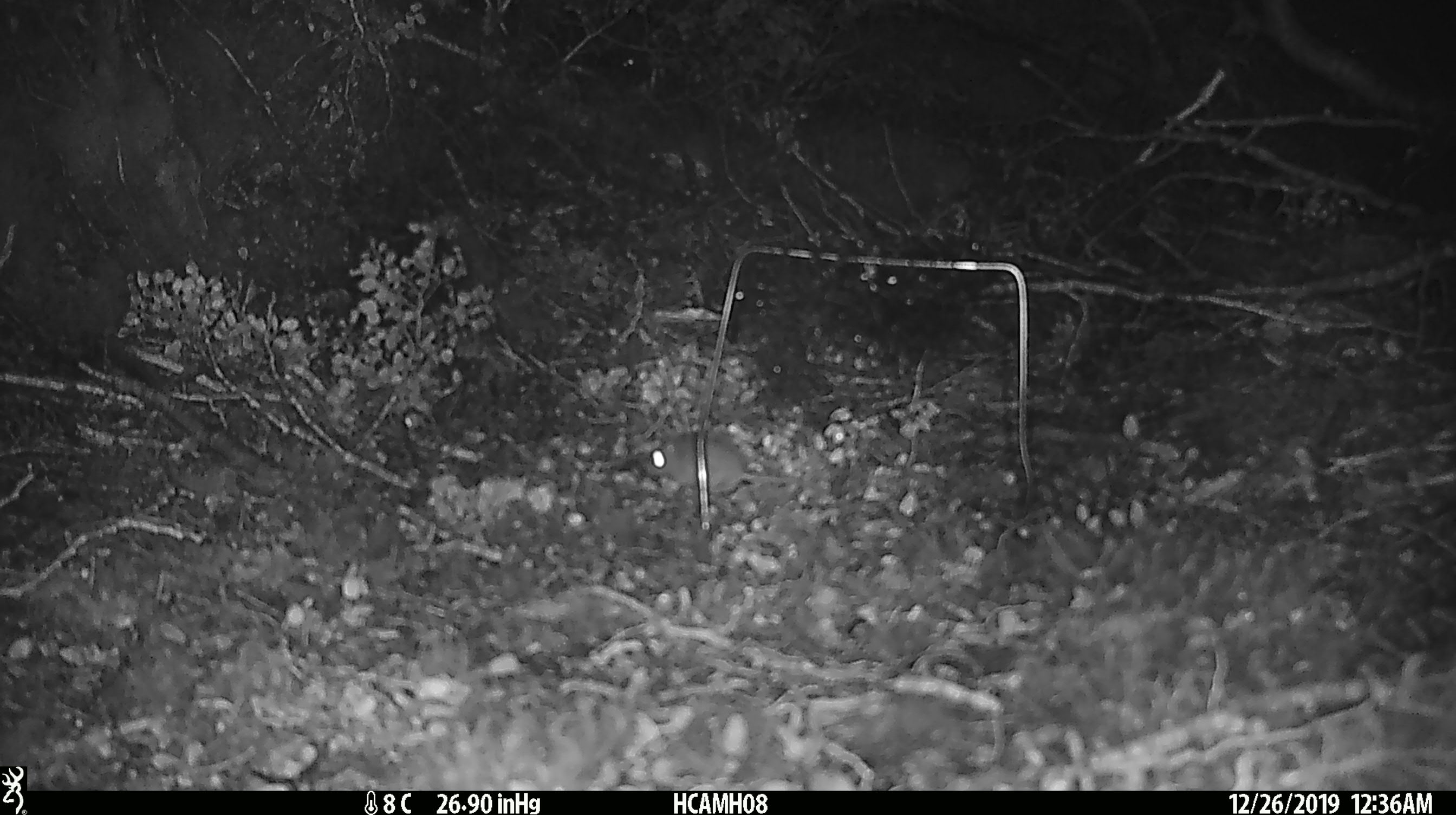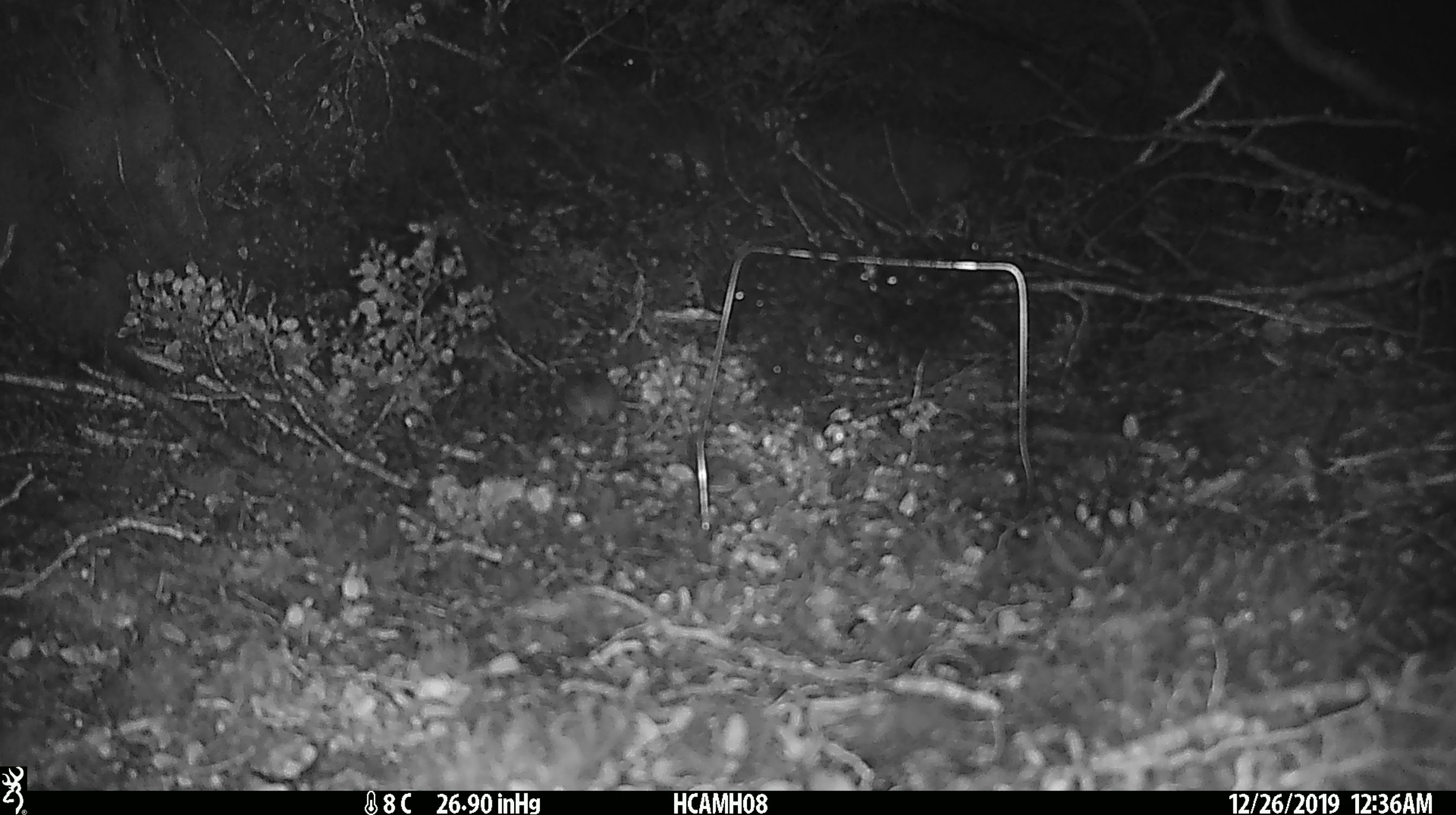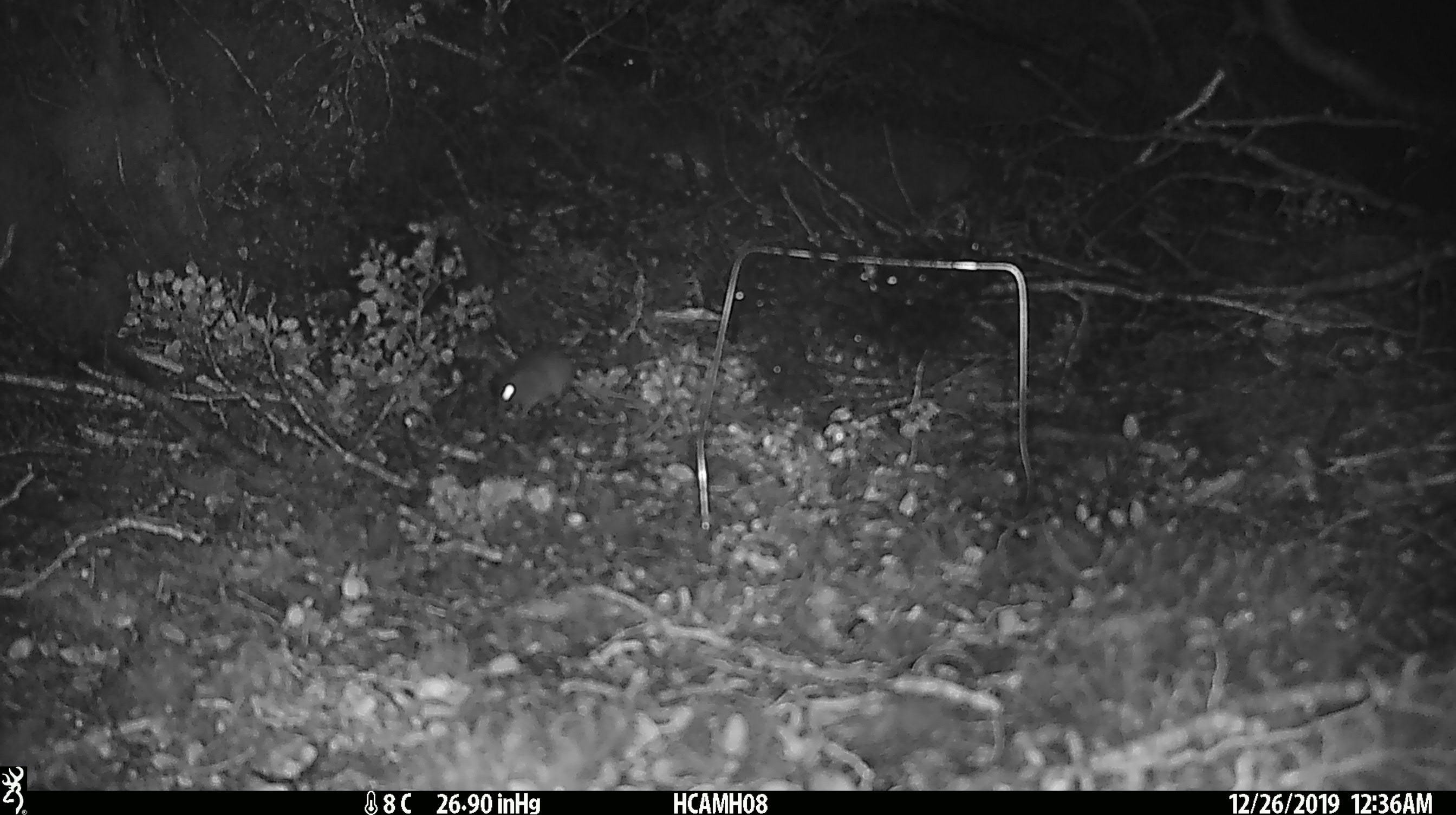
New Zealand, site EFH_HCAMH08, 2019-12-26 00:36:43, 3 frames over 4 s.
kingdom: Animalia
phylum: Chordata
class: Mammalia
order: Rodentia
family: Muridae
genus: Mus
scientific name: Mus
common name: mouse